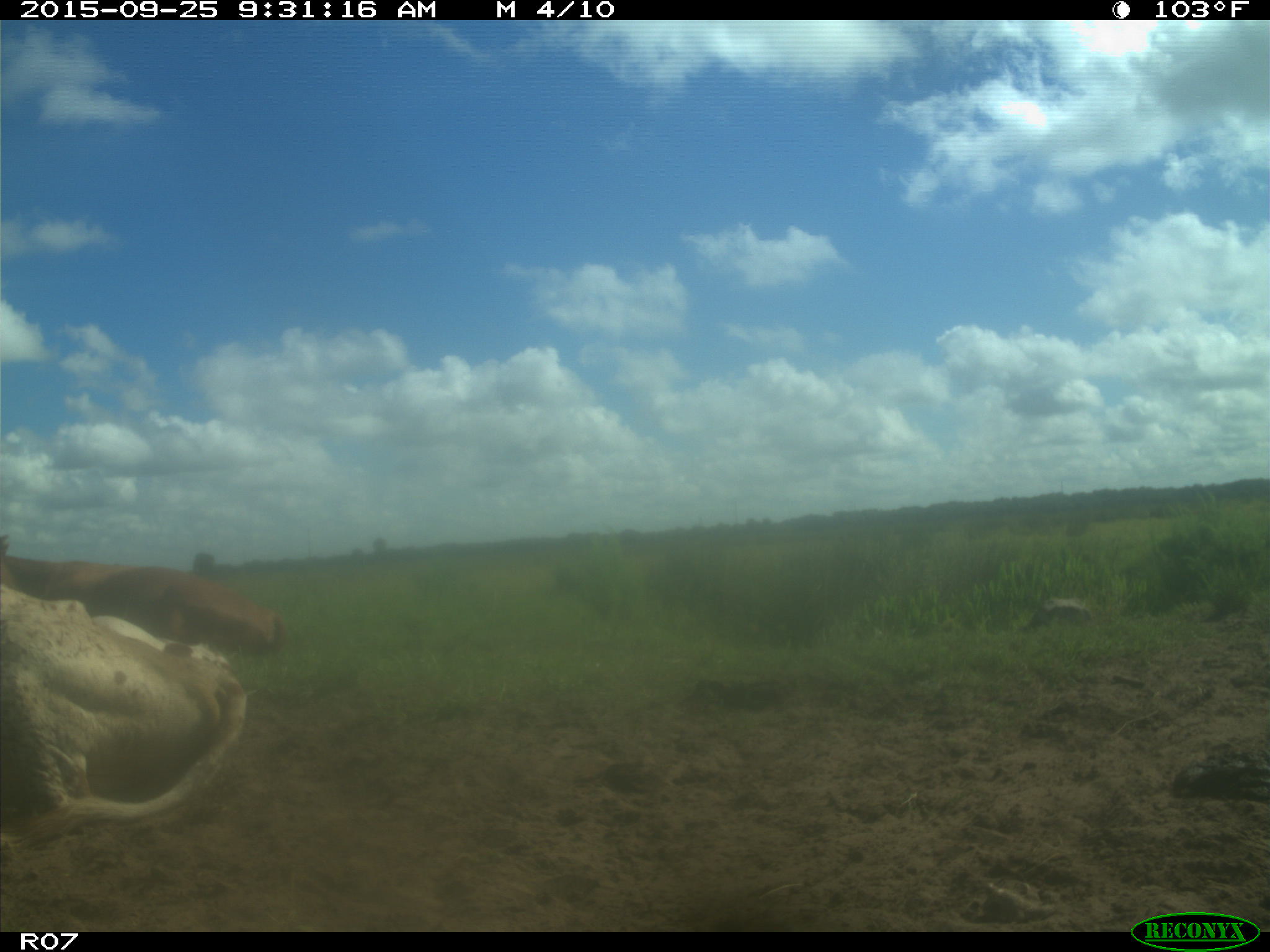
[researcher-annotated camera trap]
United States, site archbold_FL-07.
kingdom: Animalia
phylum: Chordata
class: Mammalia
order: Artiodactyla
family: Bovidae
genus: Bos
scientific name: Bos taurus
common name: domestic cow